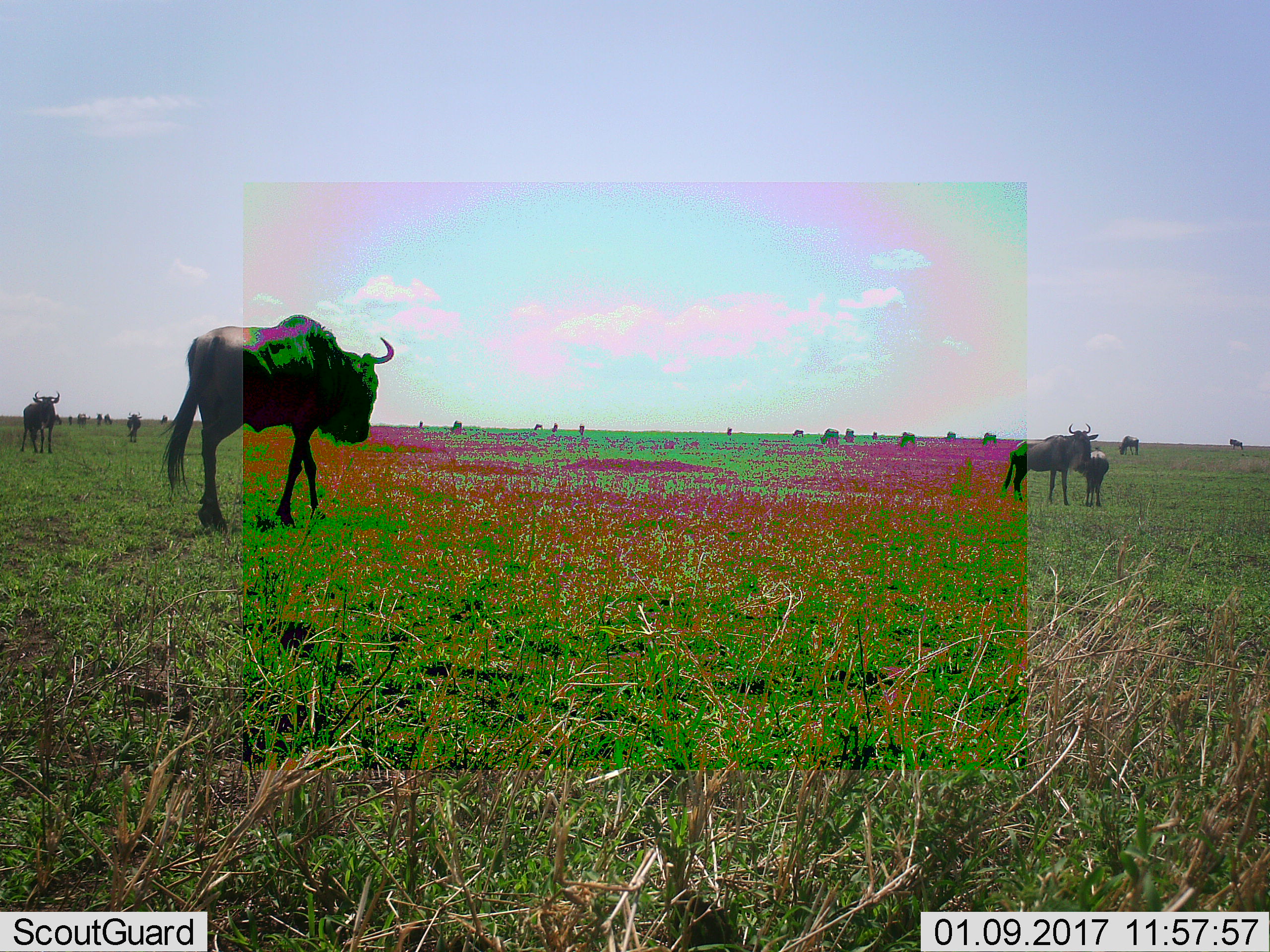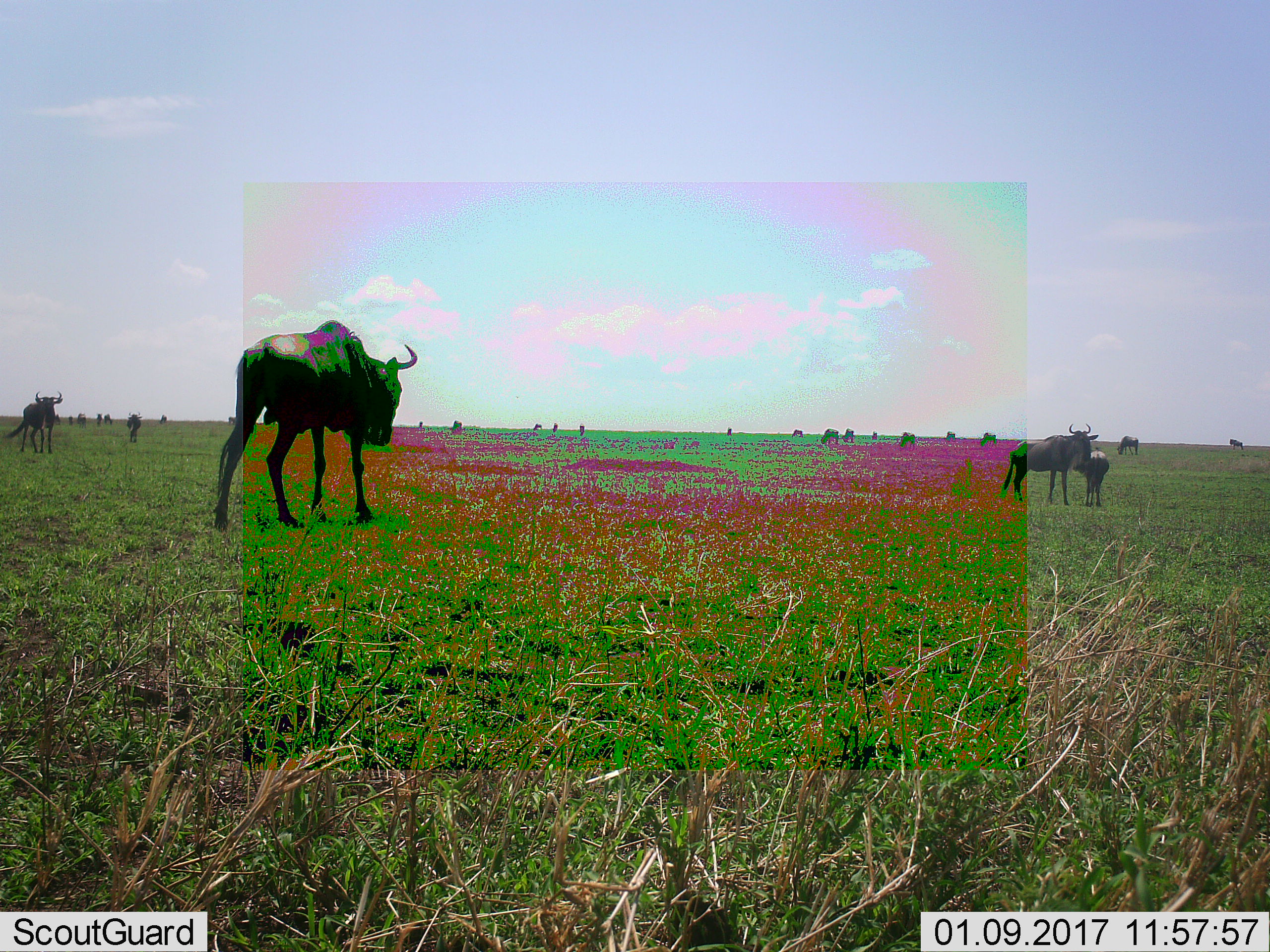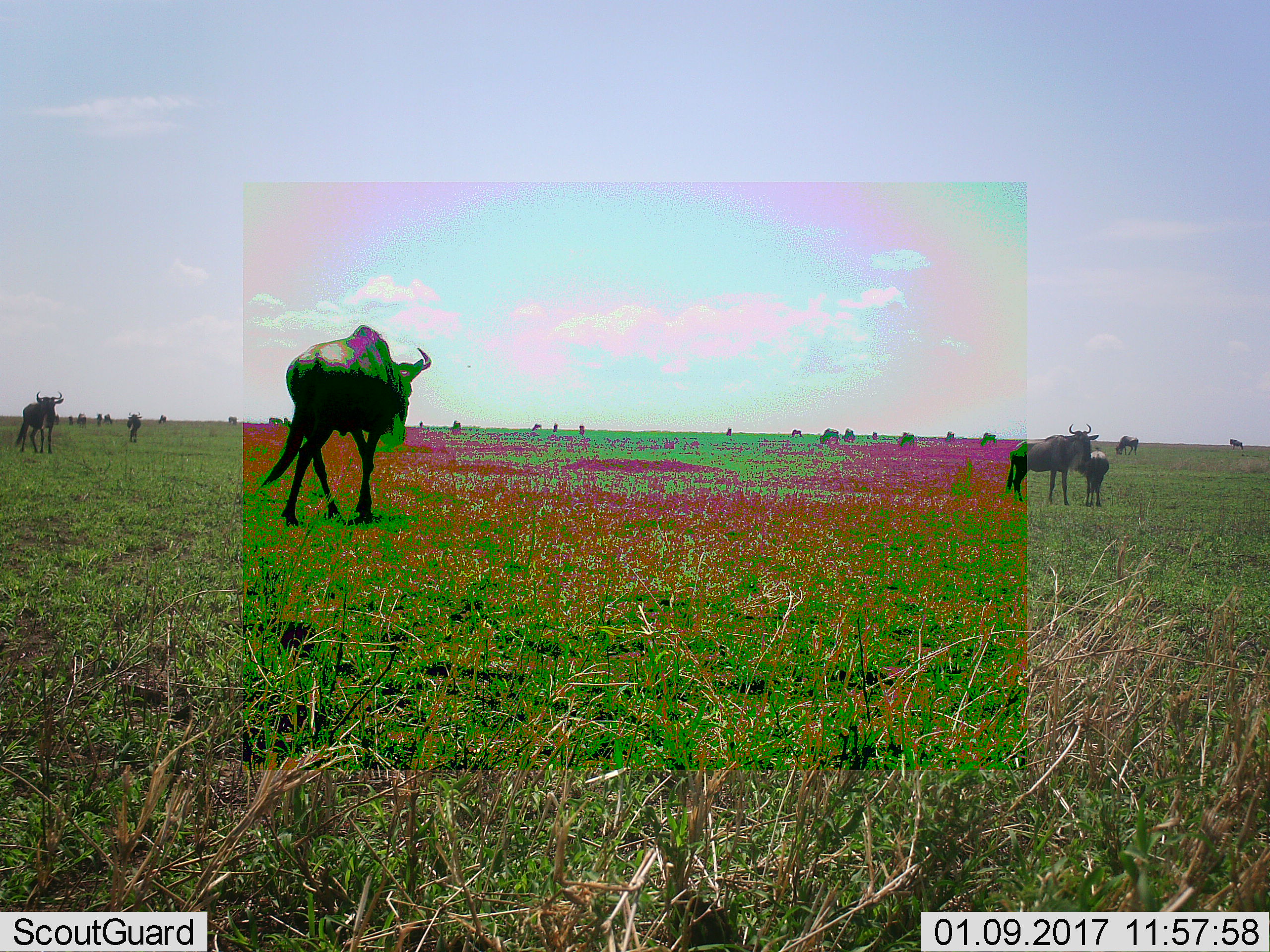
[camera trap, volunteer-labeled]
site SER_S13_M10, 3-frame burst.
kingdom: Animalia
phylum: Chordata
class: Mammalia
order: Artiodactyla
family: Bovidae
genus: Connochaetes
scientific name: Connochaetes taurinus taurinus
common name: blue wildebeest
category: wildebeestblue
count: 11-50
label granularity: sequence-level